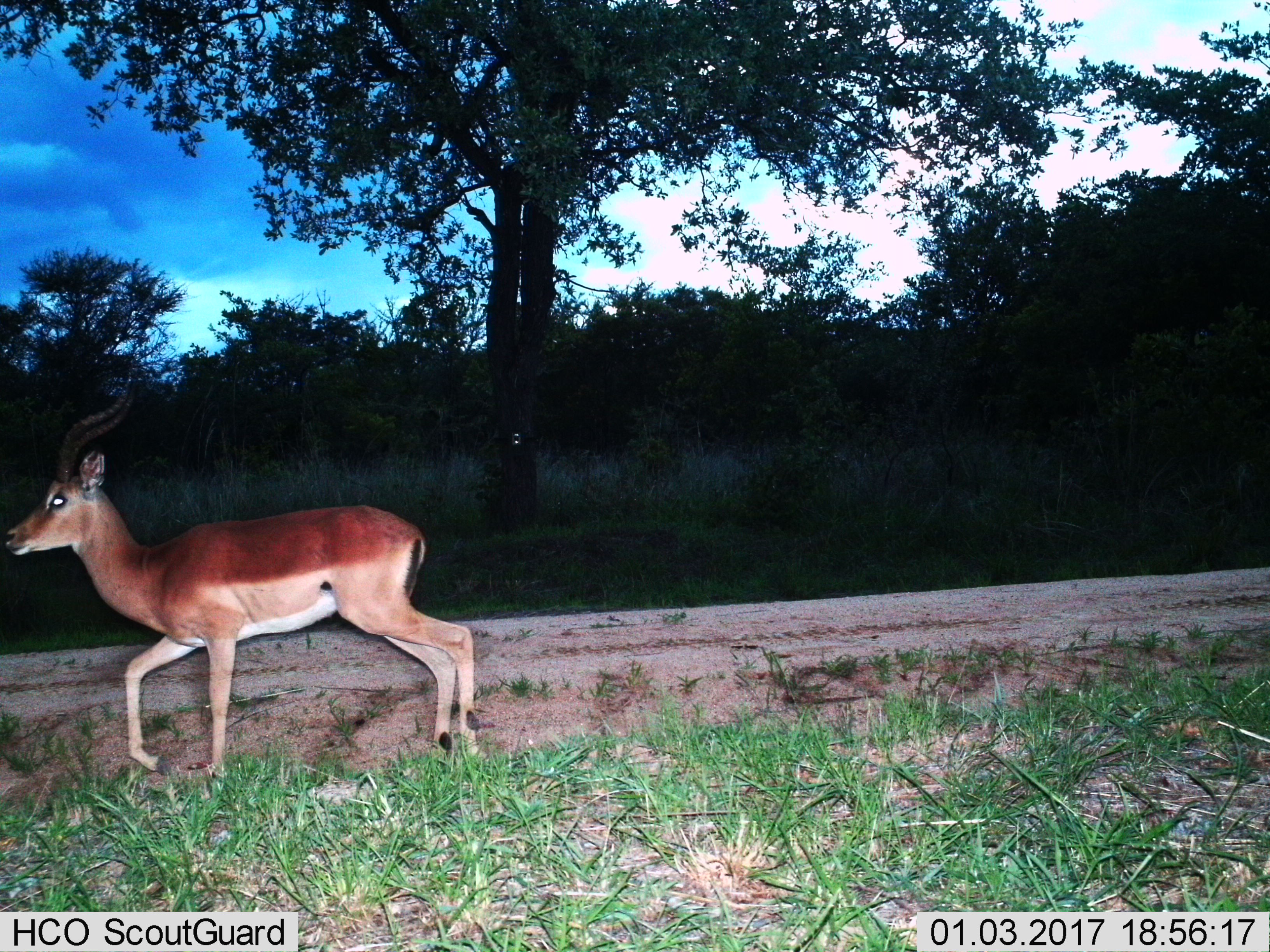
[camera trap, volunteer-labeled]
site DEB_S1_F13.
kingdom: Animalia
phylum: Chordata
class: Mammalia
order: Artiodactyla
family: Bovidae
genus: Aepyceros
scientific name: Aepyceros melampus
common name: impala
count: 1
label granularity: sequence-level